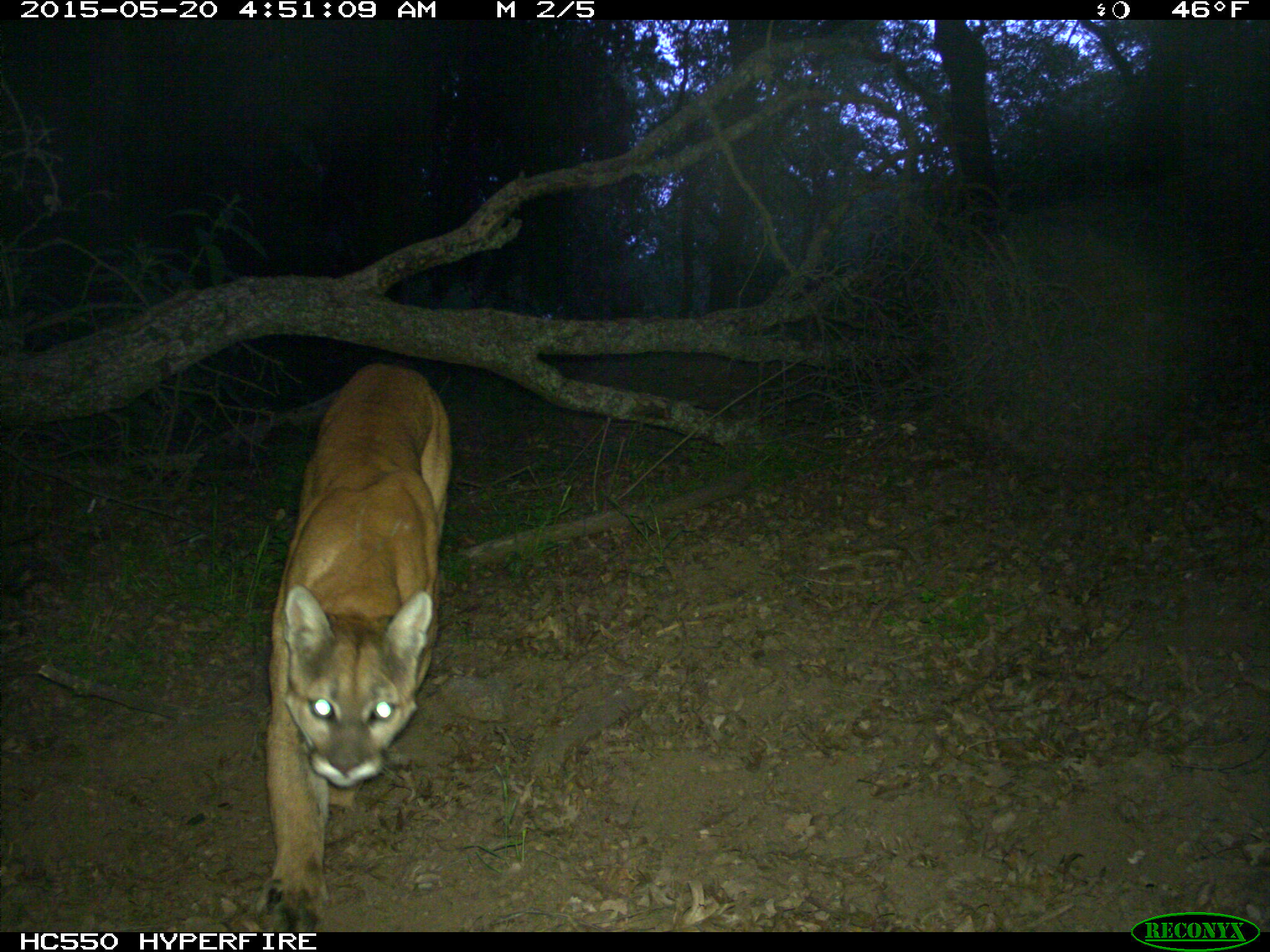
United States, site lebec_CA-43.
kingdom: Animalia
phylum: Chordata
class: Mammalia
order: Carnivora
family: Felidae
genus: Puma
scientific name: Puma concolor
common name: mountain lion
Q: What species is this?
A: Puma concolor (mountain lion).